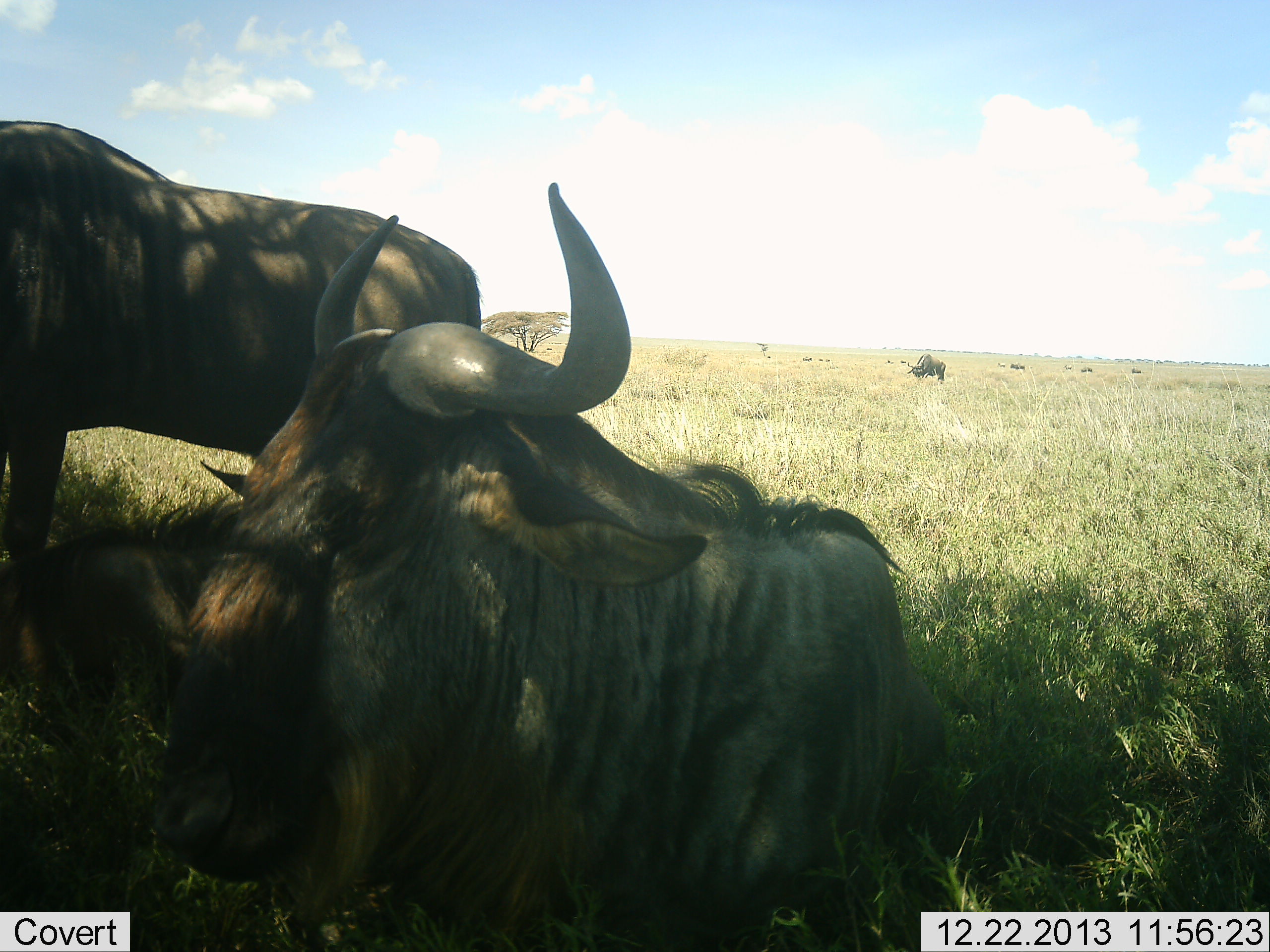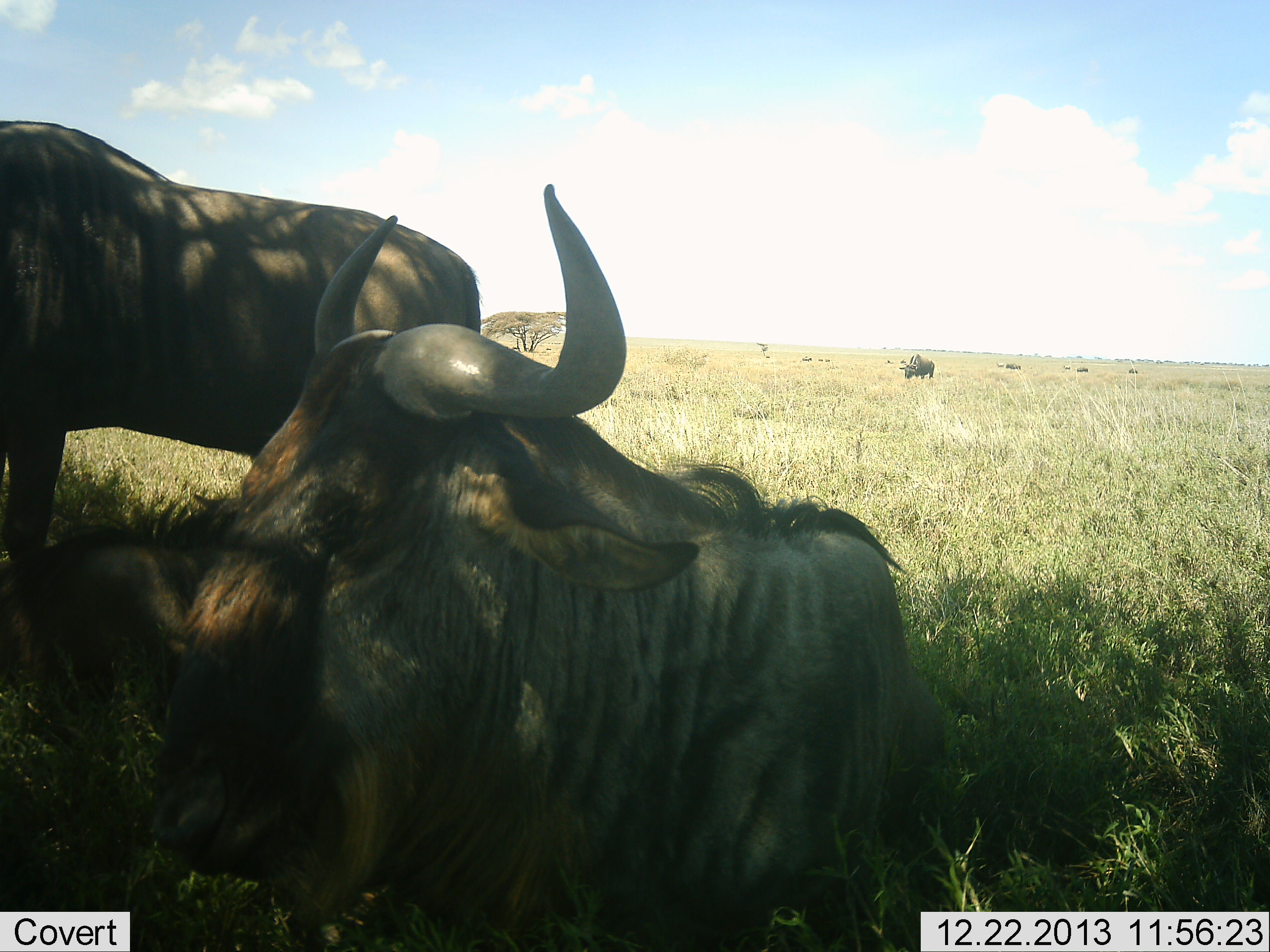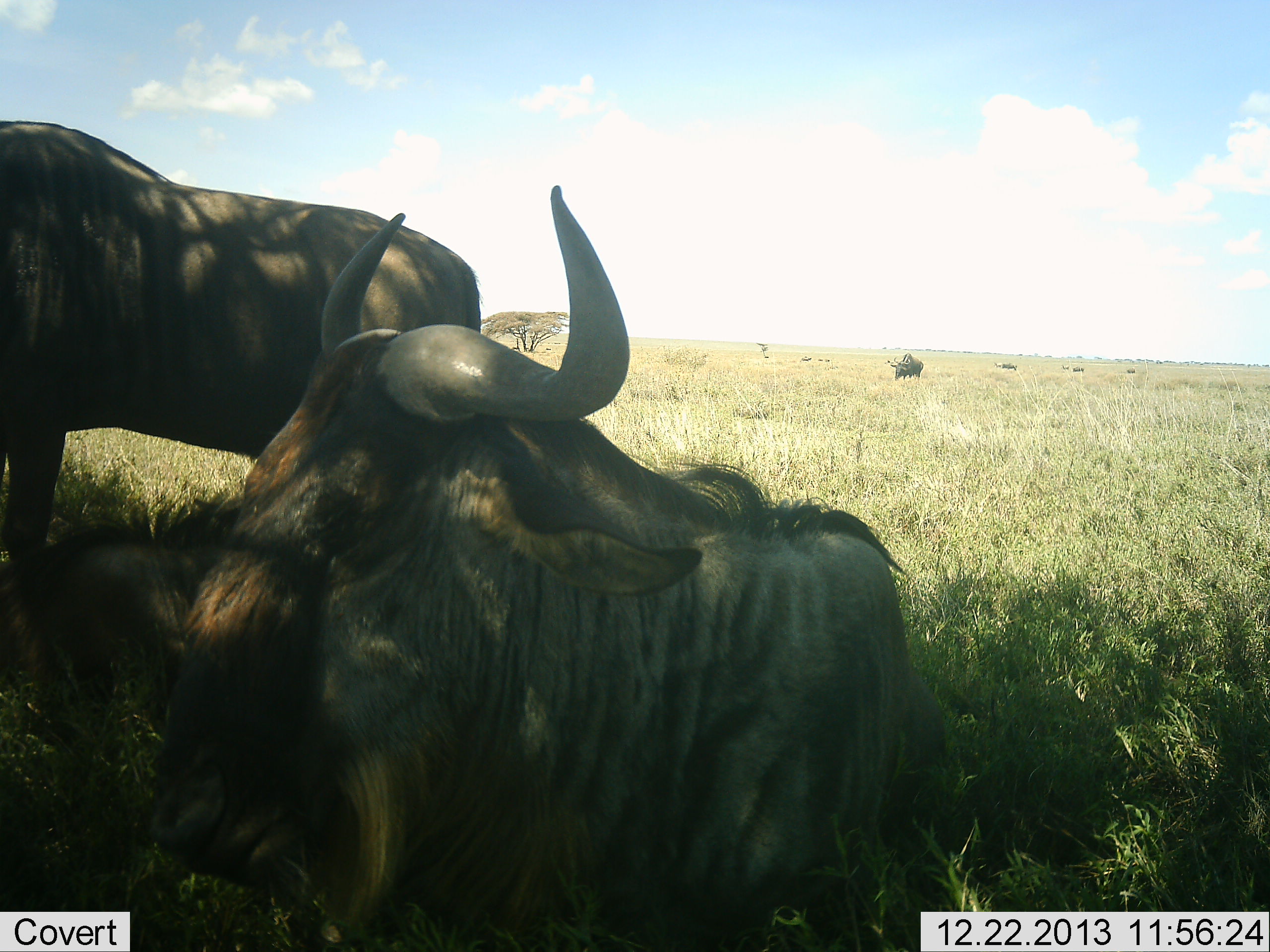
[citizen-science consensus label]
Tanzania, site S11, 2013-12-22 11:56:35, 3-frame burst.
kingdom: Animalia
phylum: Chordata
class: Mammalia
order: Artiodactyla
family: Bovidae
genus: Connochaetes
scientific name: Connochaetes taurinus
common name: blue wildebeest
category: wildebeest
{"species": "wildebeest (blue wildebeest) (Connochaetes taurinus)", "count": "6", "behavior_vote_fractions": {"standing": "50%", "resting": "100%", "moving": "50%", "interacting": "0%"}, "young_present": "10%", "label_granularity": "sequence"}